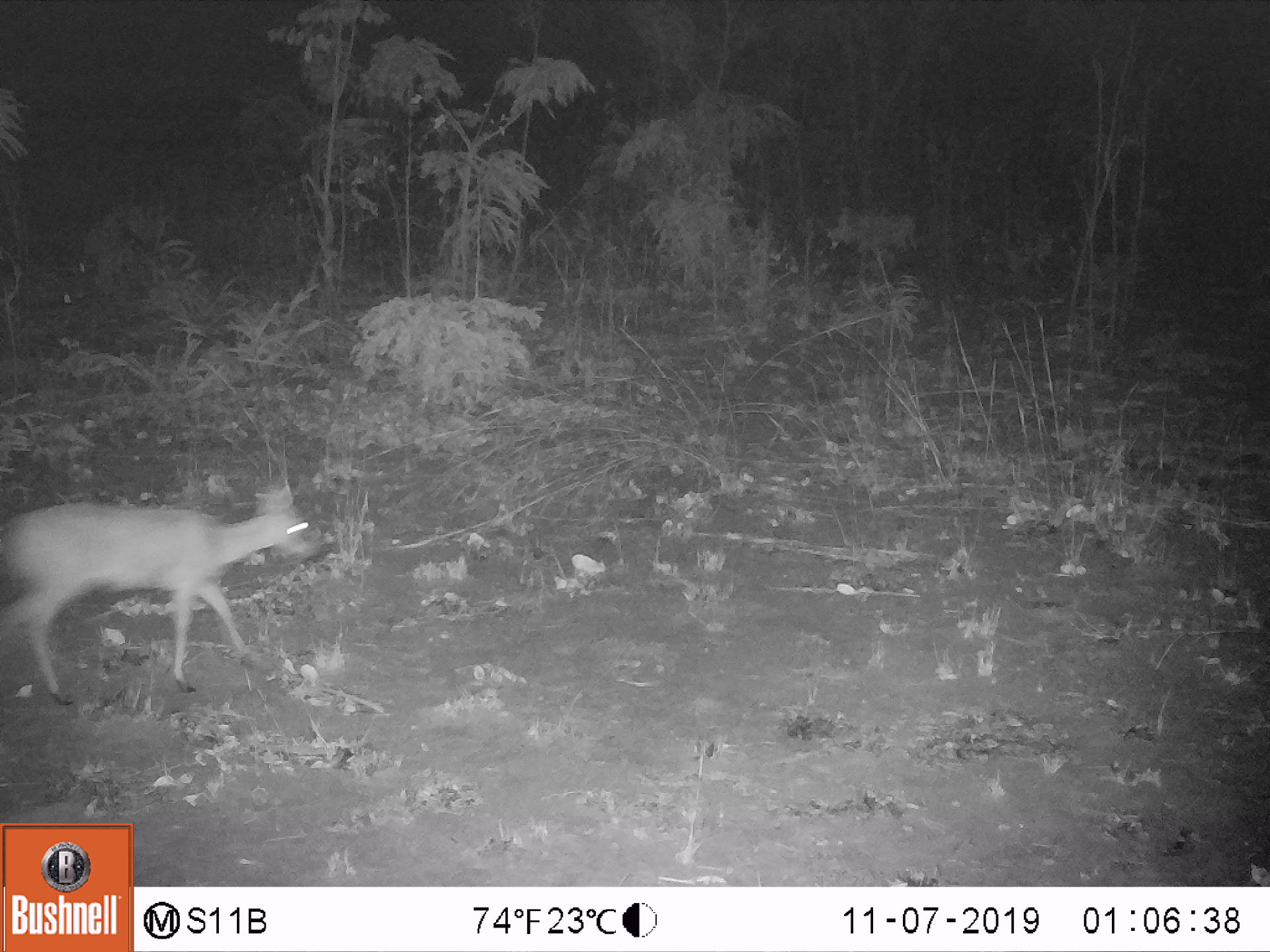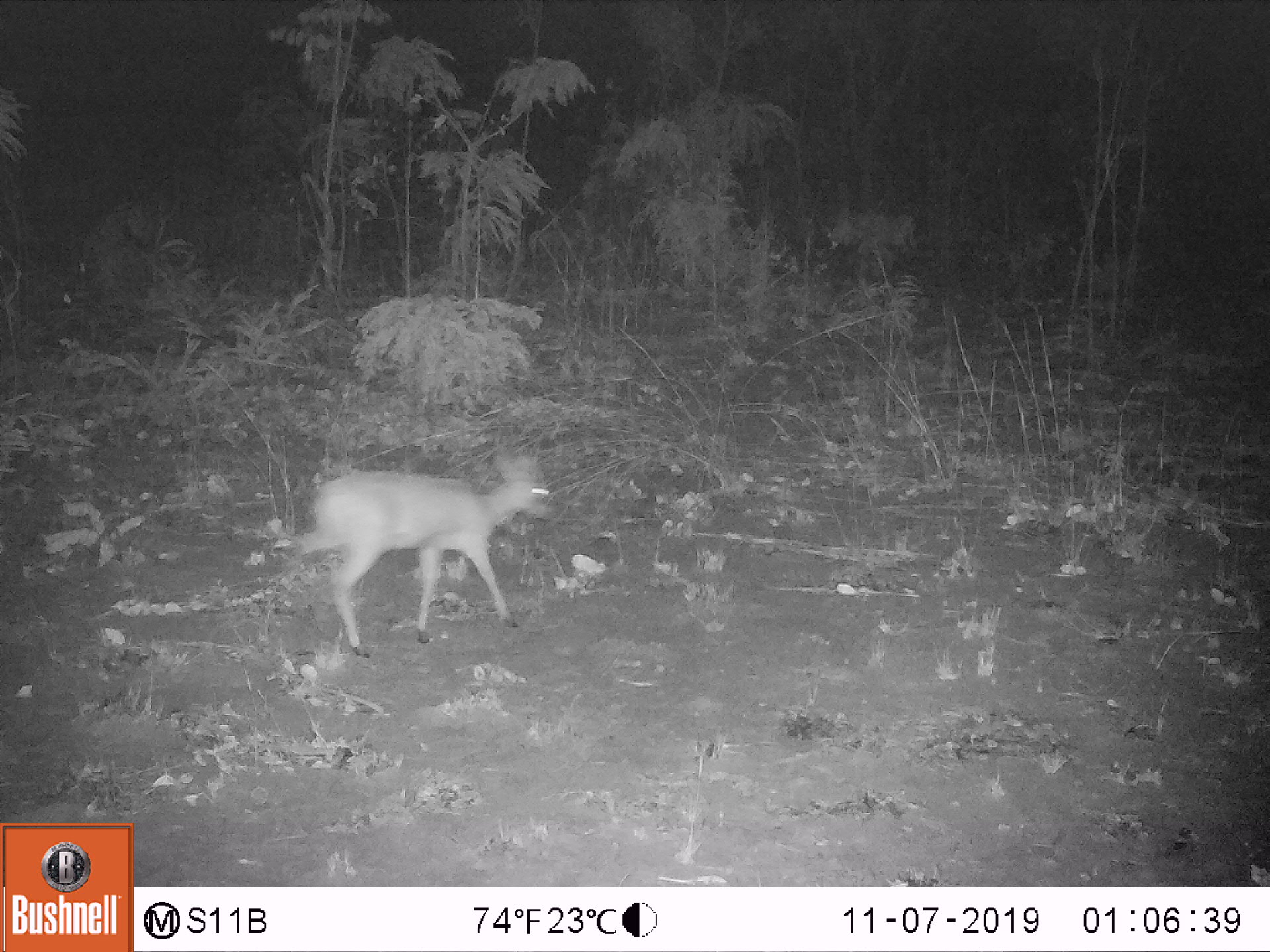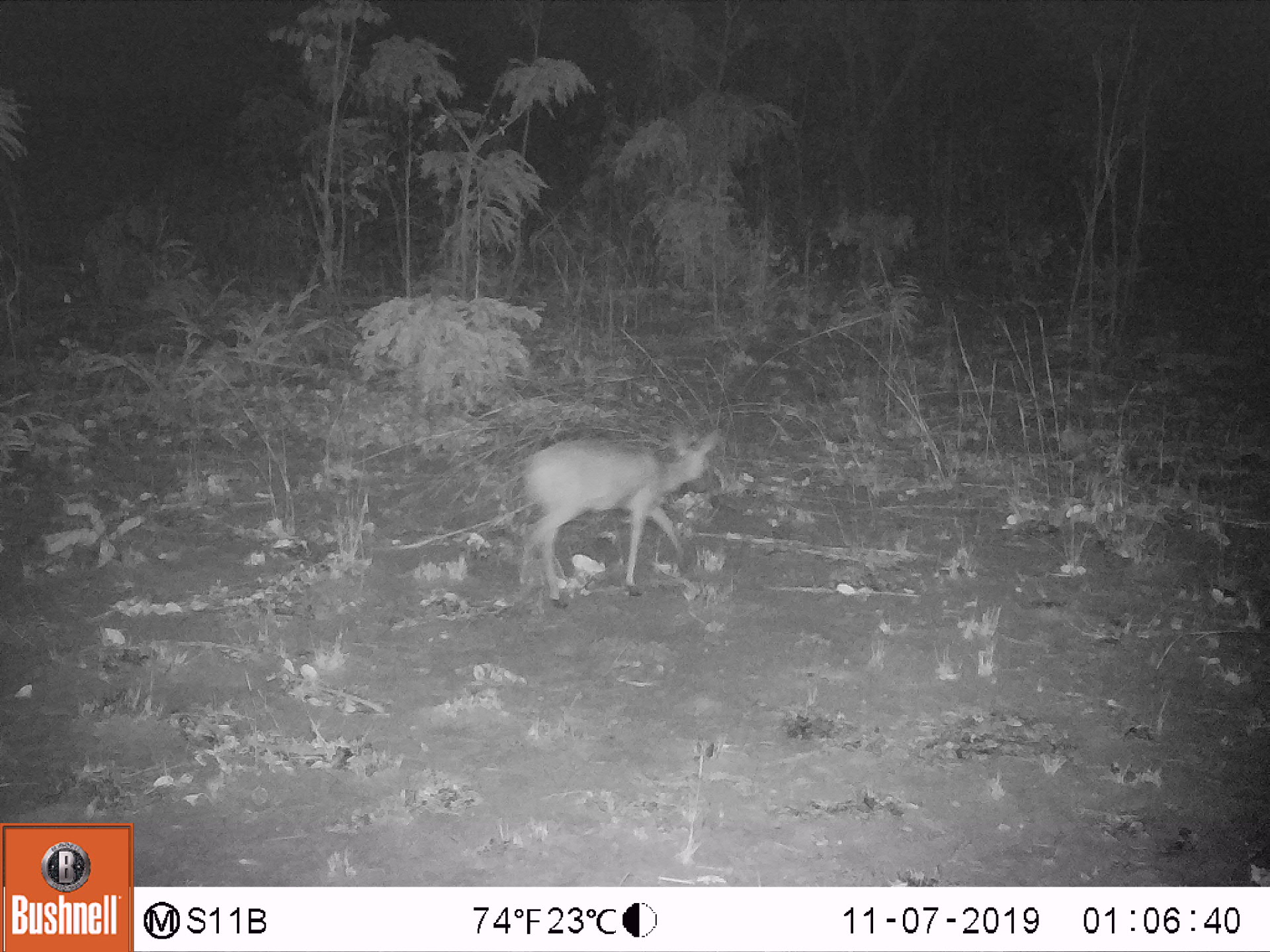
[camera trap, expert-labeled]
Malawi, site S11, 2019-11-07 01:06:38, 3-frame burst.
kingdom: Animalia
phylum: Chordata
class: Mammalia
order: Artiodactyla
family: Bovidae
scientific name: Antilopinae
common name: small antelope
Small antelope (Antilopinae), count 1.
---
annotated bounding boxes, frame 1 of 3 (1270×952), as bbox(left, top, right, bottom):
small antelope: bbox(0, 480, 329, 706)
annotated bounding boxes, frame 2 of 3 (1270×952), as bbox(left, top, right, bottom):
small antelope: bbox(270, 449, 558, 667)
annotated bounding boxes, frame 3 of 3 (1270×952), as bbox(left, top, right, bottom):
small antelope: bbox(500, 420, 729, 616)